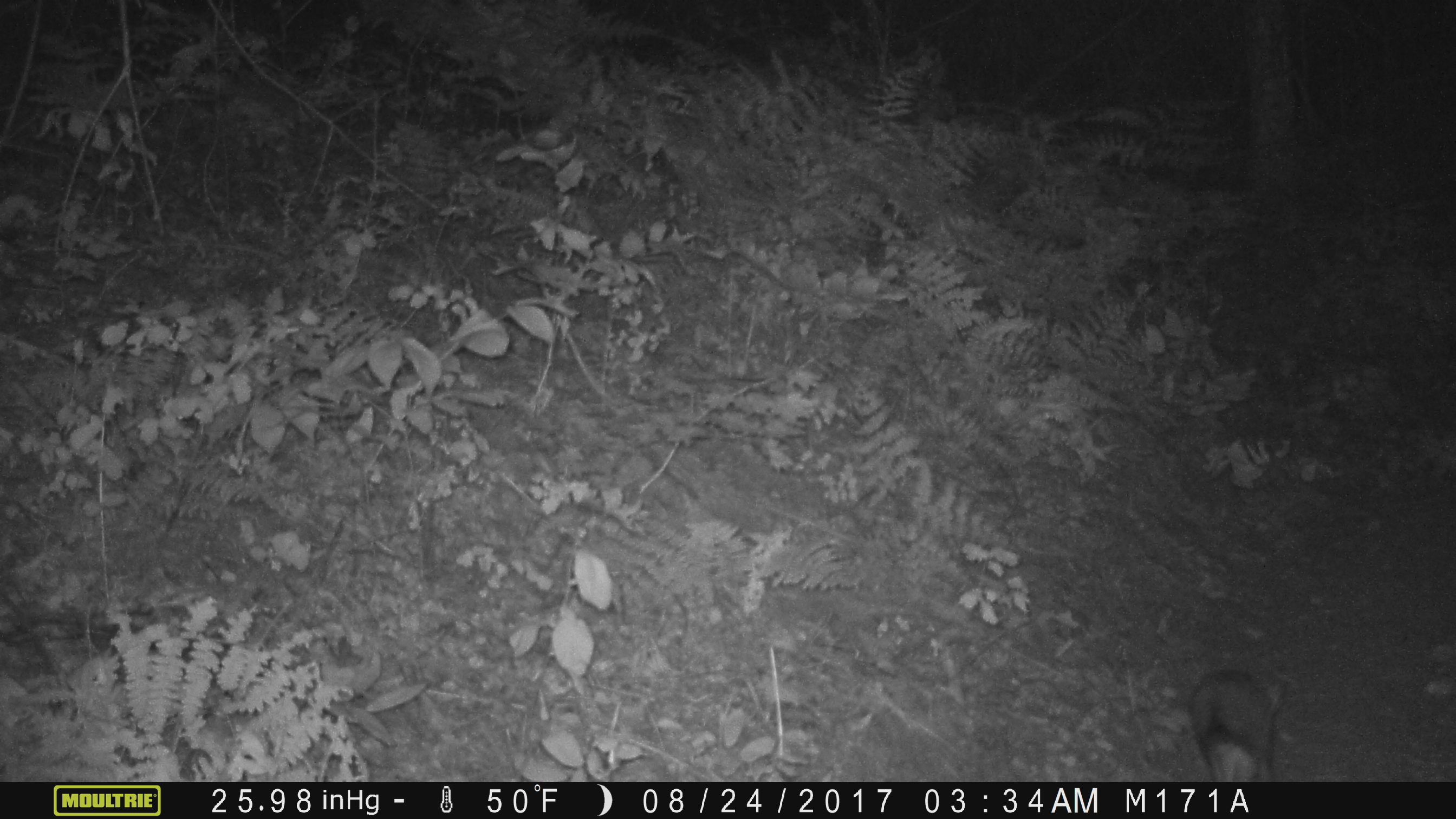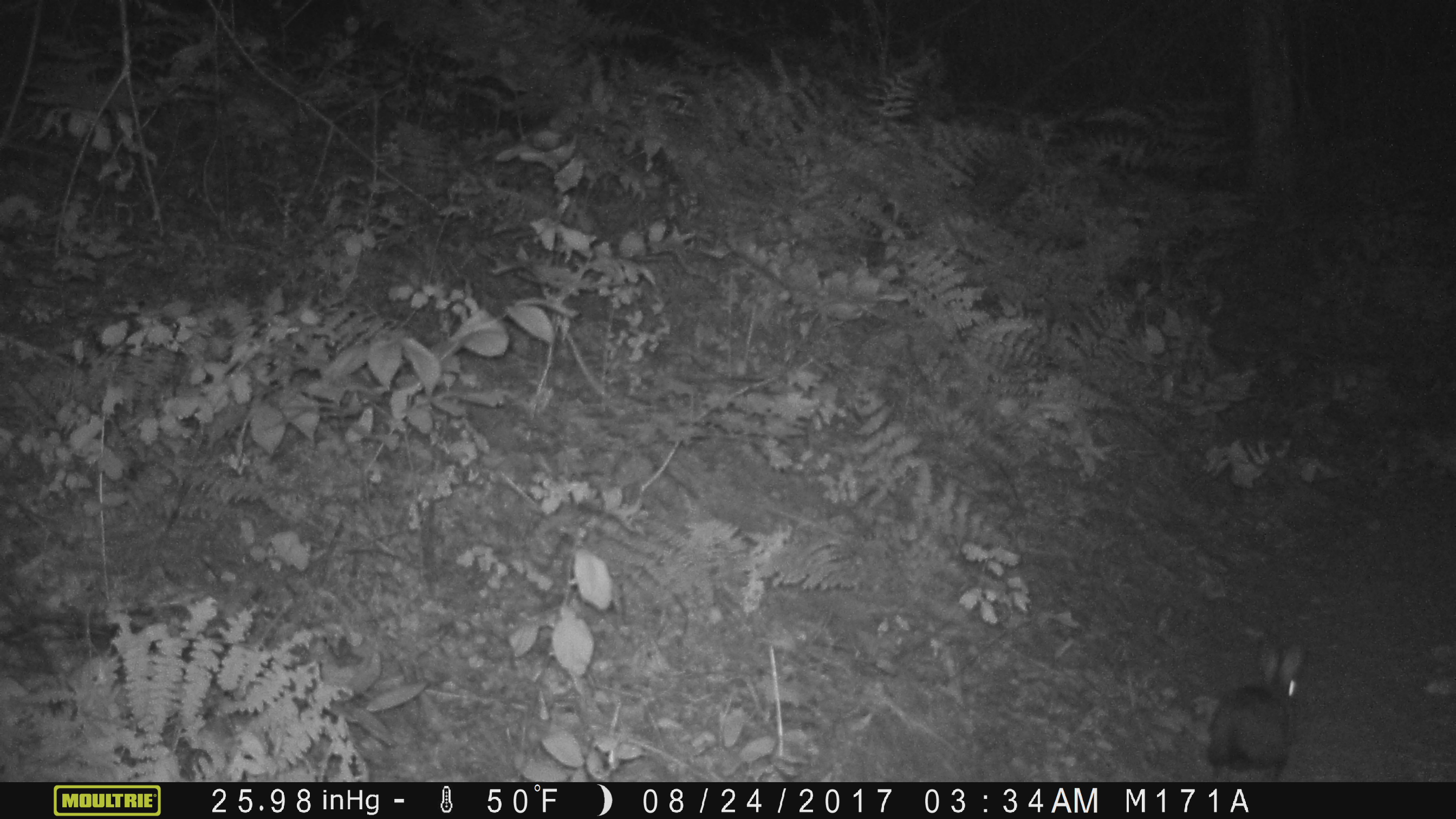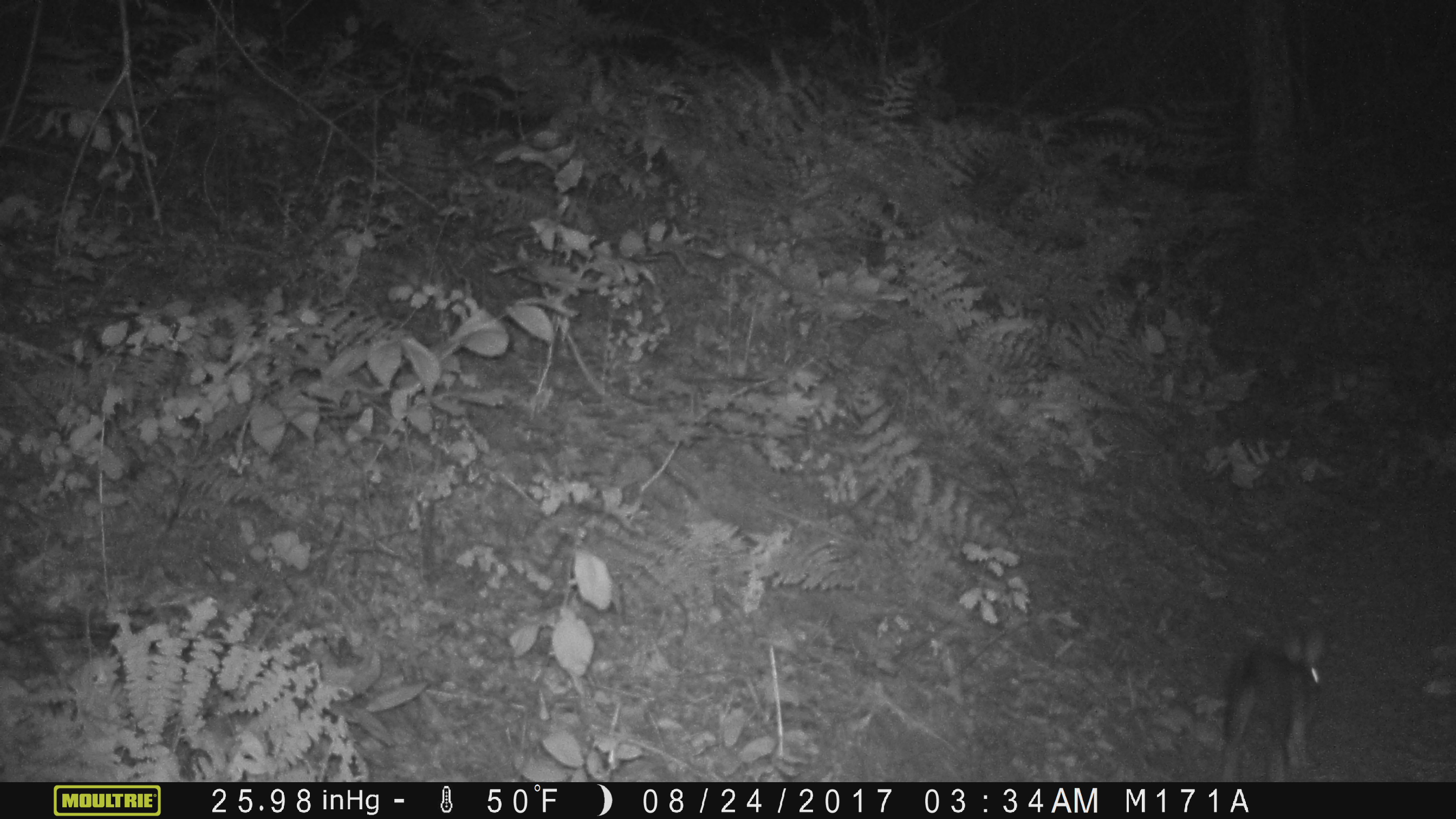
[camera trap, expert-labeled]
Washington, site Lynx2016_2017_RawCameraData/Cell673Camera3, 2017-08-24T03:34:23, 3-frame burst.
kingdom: Animalia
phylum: Chordata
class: Mammalia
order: Lagomorpha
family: Leporidae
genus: Lepus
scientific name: Lepus americanus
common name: snowshoe hare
Lepus americanus (snowshoe hare). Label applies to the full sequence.